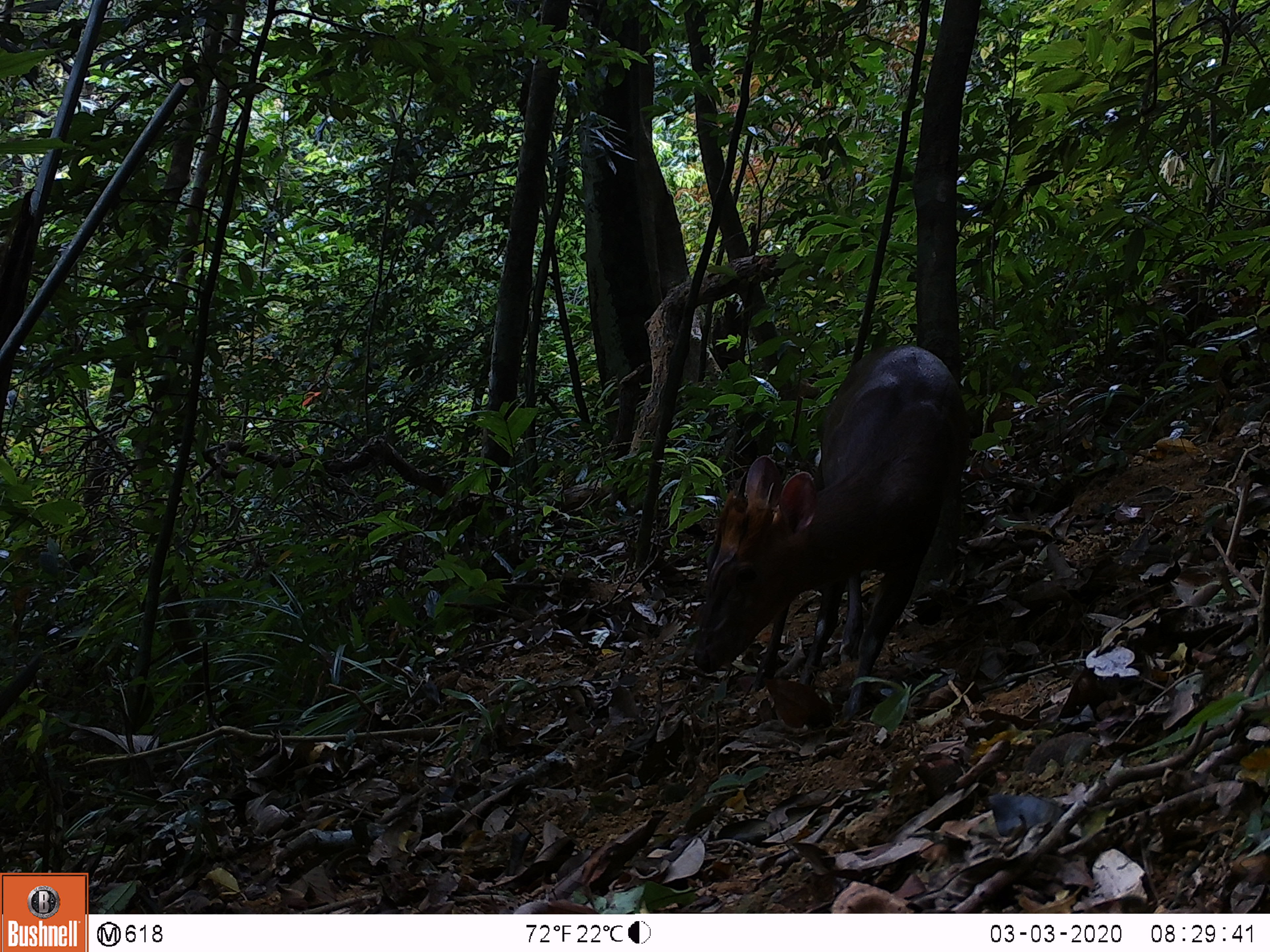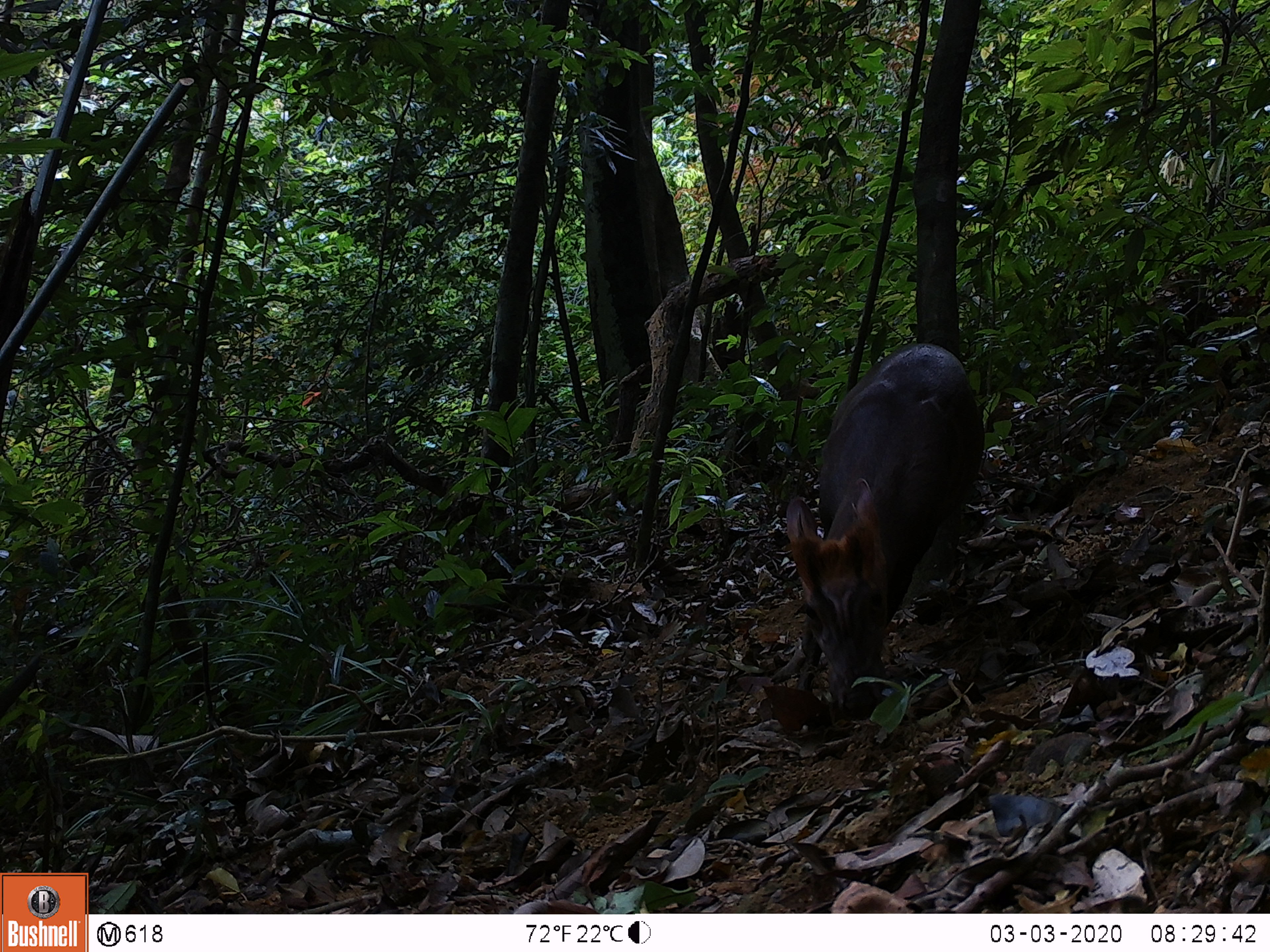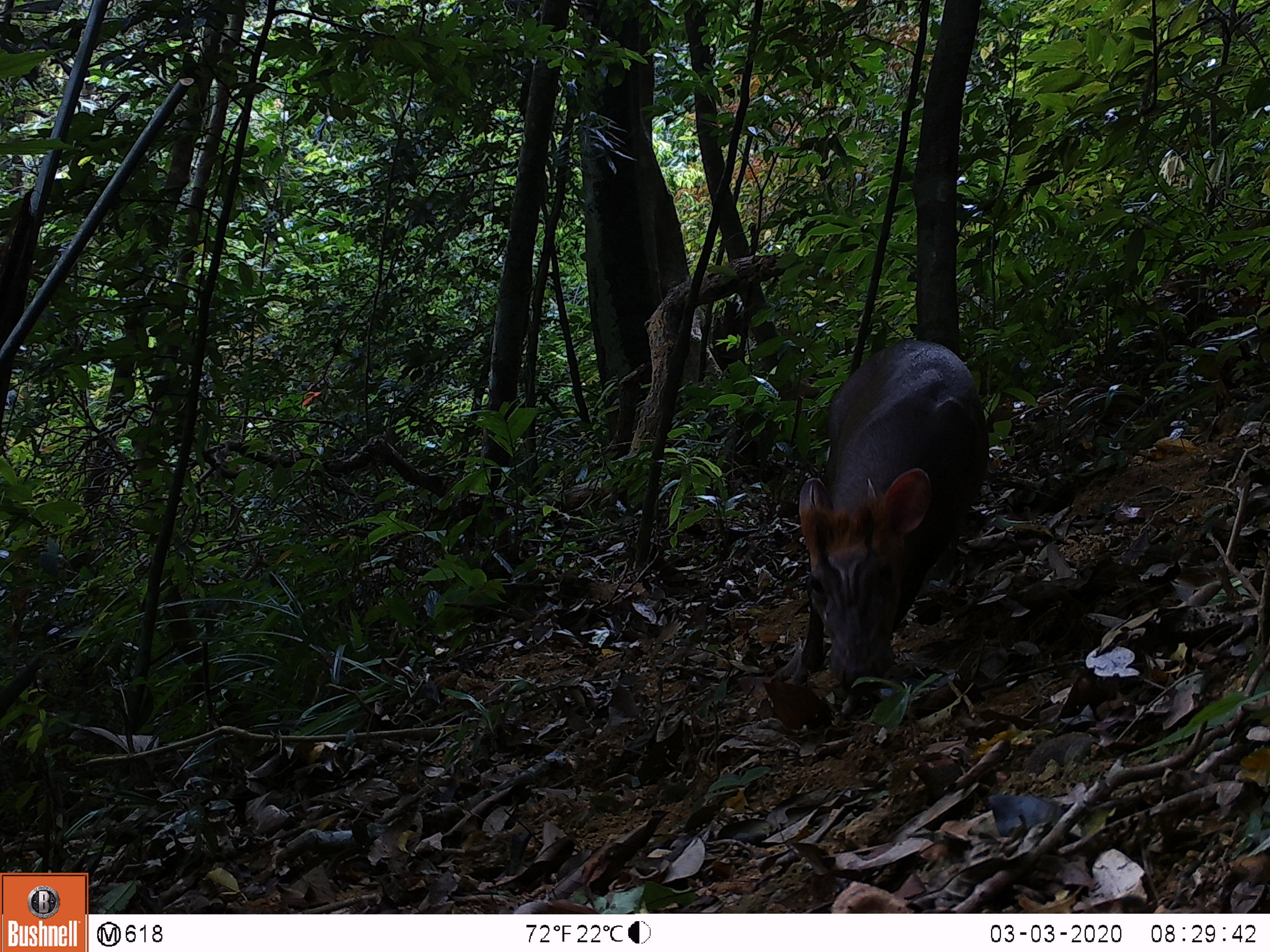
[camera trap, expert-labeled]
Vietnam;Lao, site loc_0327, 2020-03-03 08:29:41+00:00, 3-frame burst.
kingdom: Animalia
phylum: Chordata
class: Mammalia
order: Artiodactyla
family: Cervidae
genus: Muntiacus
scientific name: Muntiacus rooseveltorum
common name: roosevelt's muntjac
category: roosevelts muntjac group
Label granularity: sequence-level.